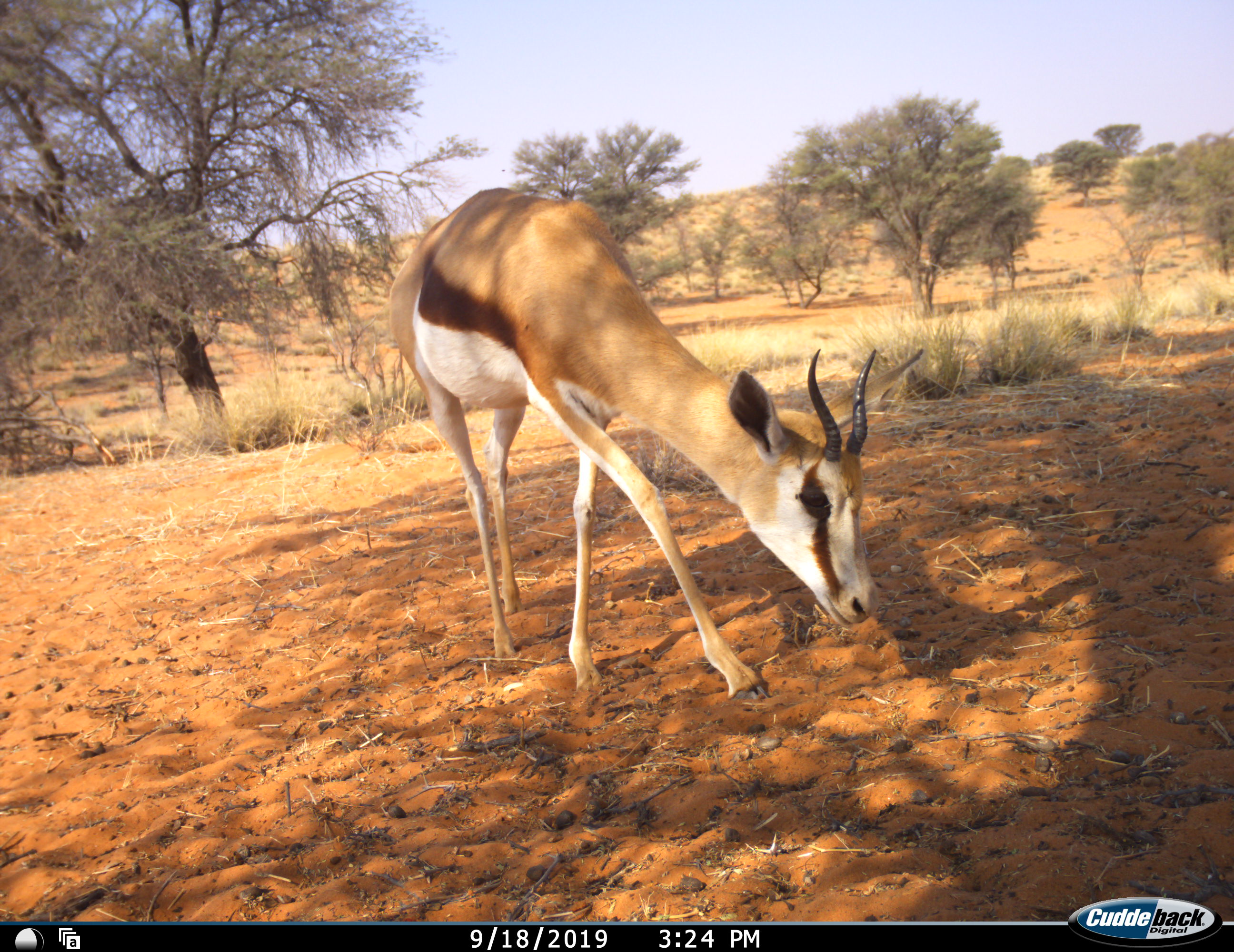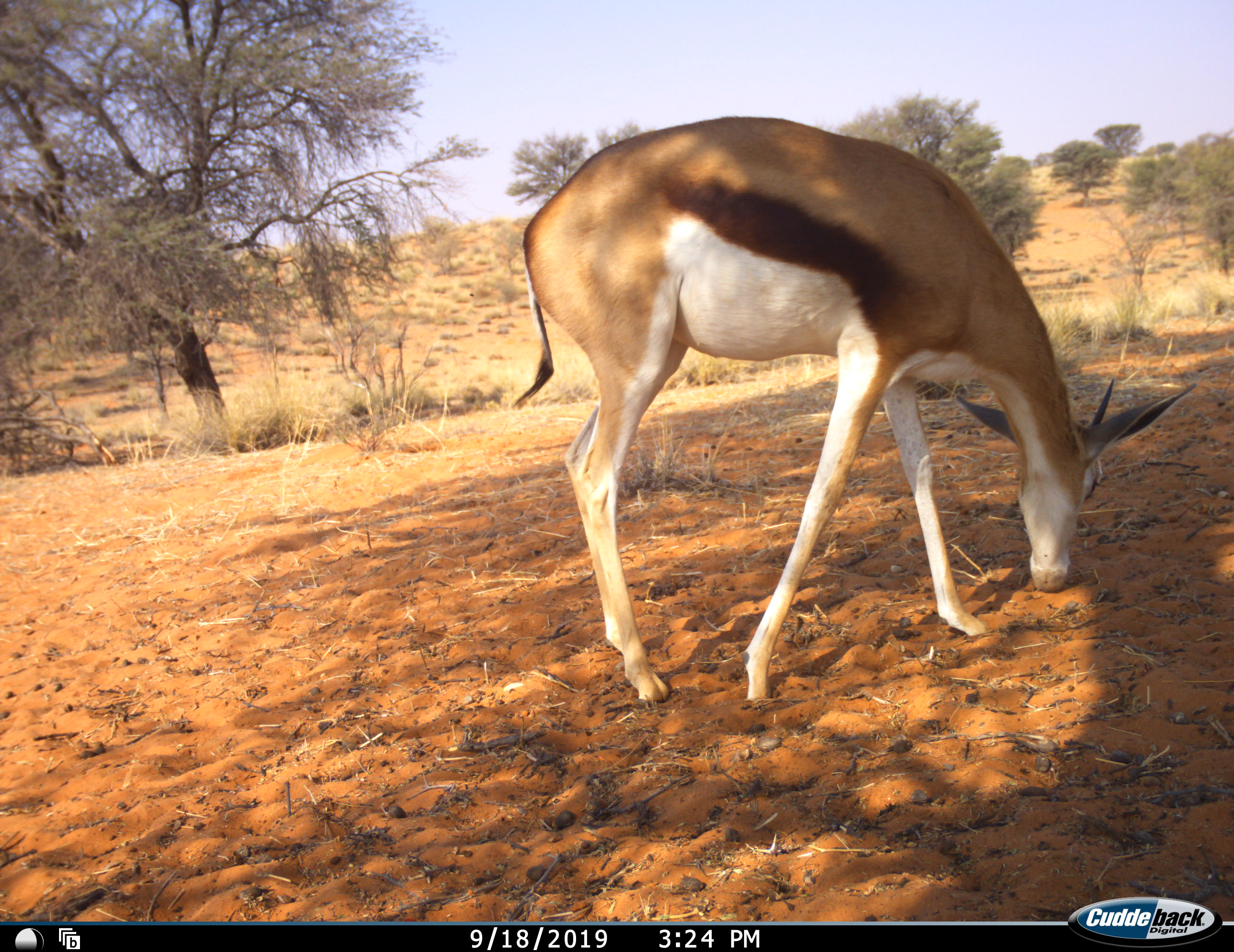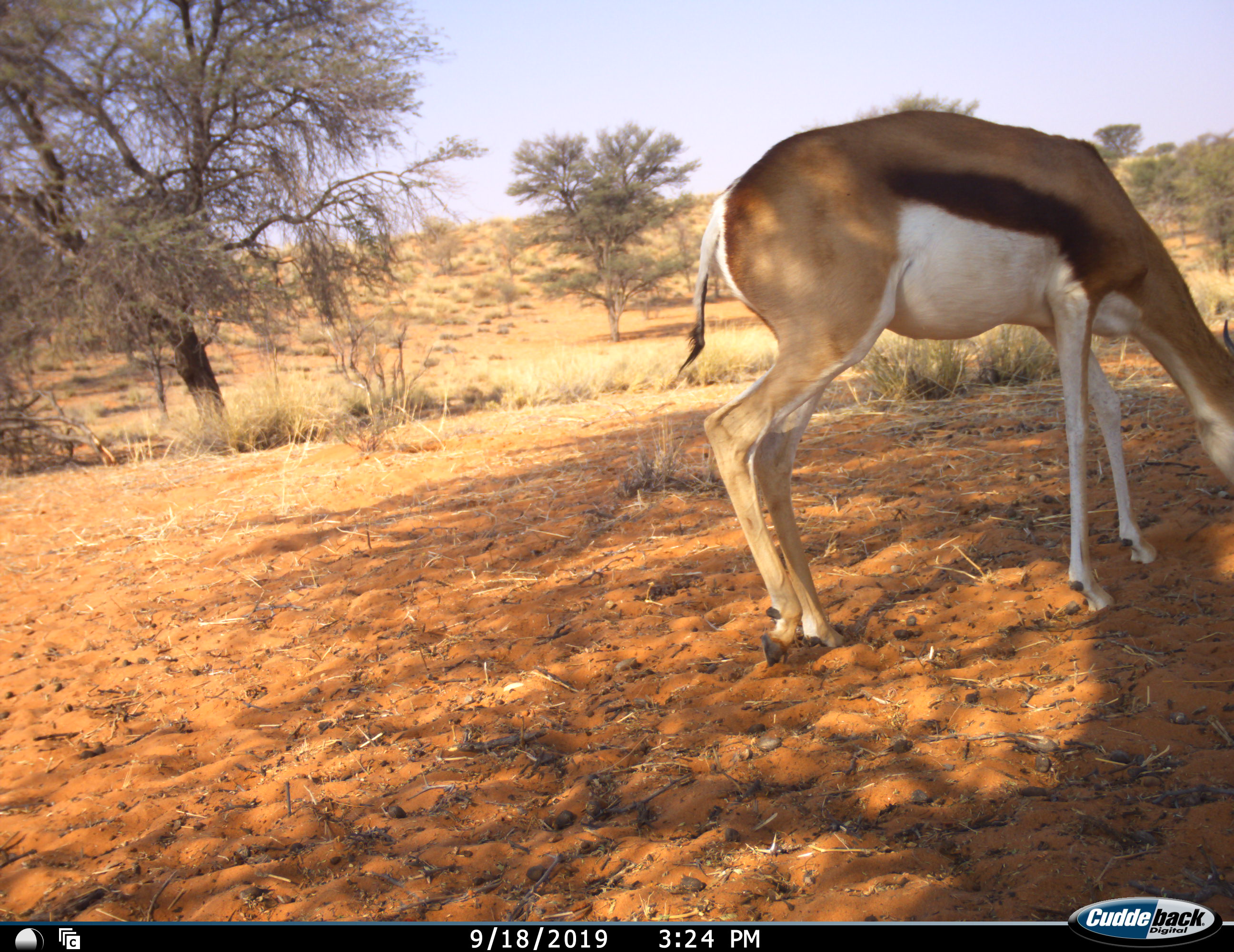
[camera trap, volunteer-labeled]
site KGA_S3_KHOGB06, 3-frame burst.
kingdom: Animalia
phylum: Chordata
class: Mammalia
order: Artiodactyla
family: Bovidae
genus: Antidorcas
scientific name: Antidorcas marsupialis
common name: springbok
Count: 1.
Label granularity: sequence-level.